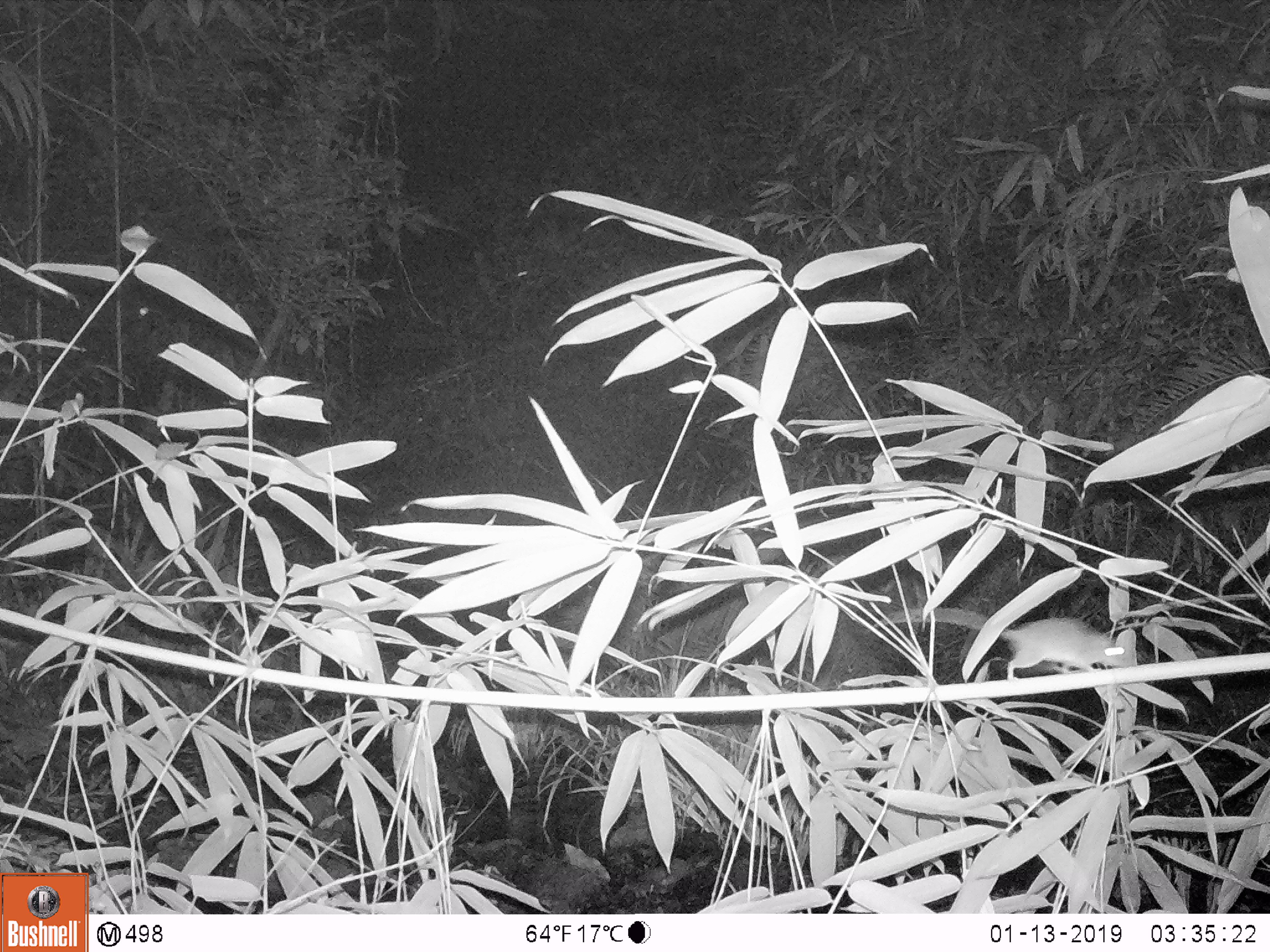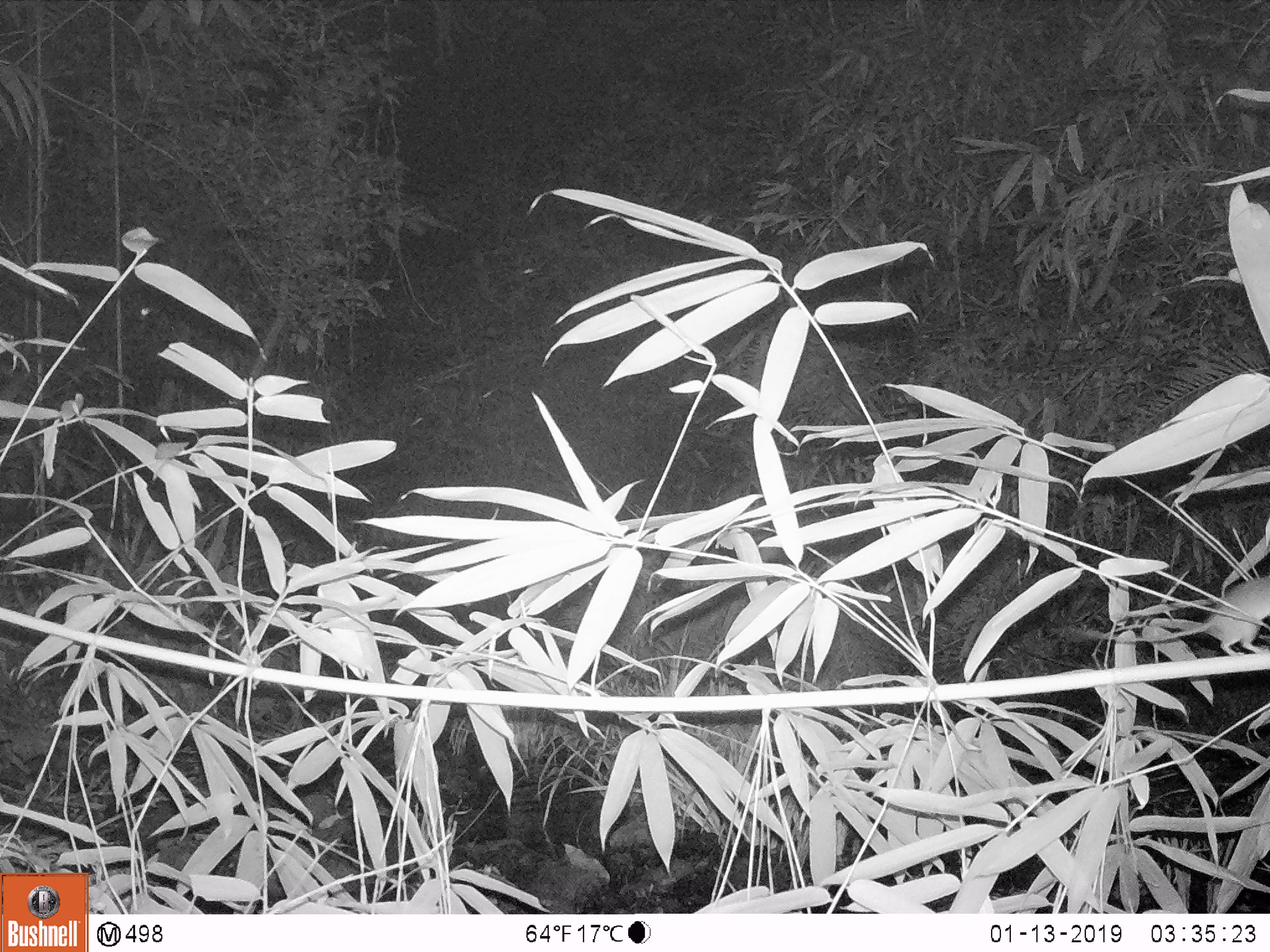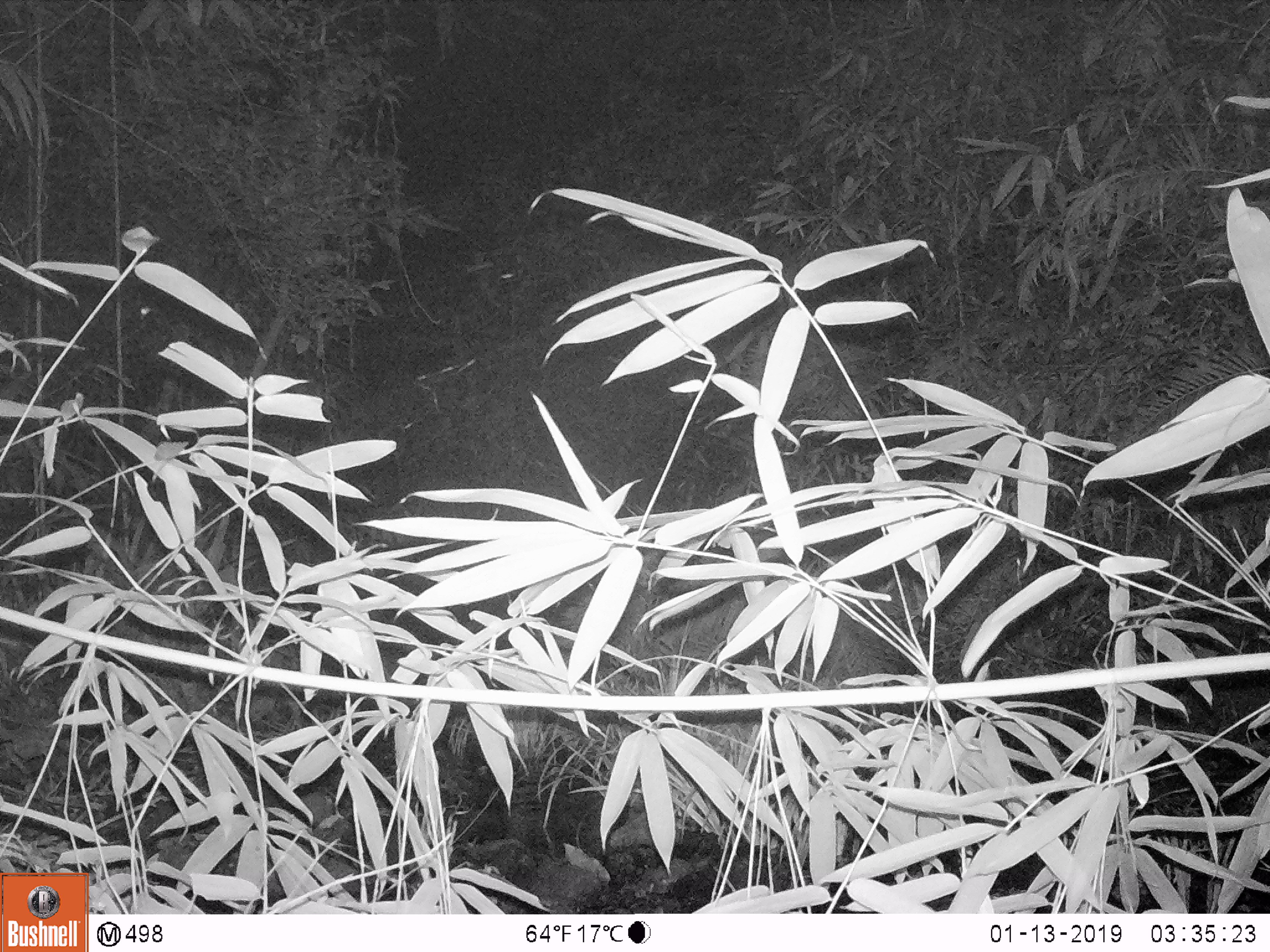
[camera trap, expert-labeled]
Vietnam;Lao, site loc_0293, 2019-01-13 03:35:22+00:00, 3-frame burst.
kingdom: Animalia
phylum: Chordata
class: Mammalia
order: Rodentia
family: Muridae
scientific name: Muridae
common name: old-world mice and rats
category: unidentified murid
Unidentified murid (old-world mice and rats) (Muridae). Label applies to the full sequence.